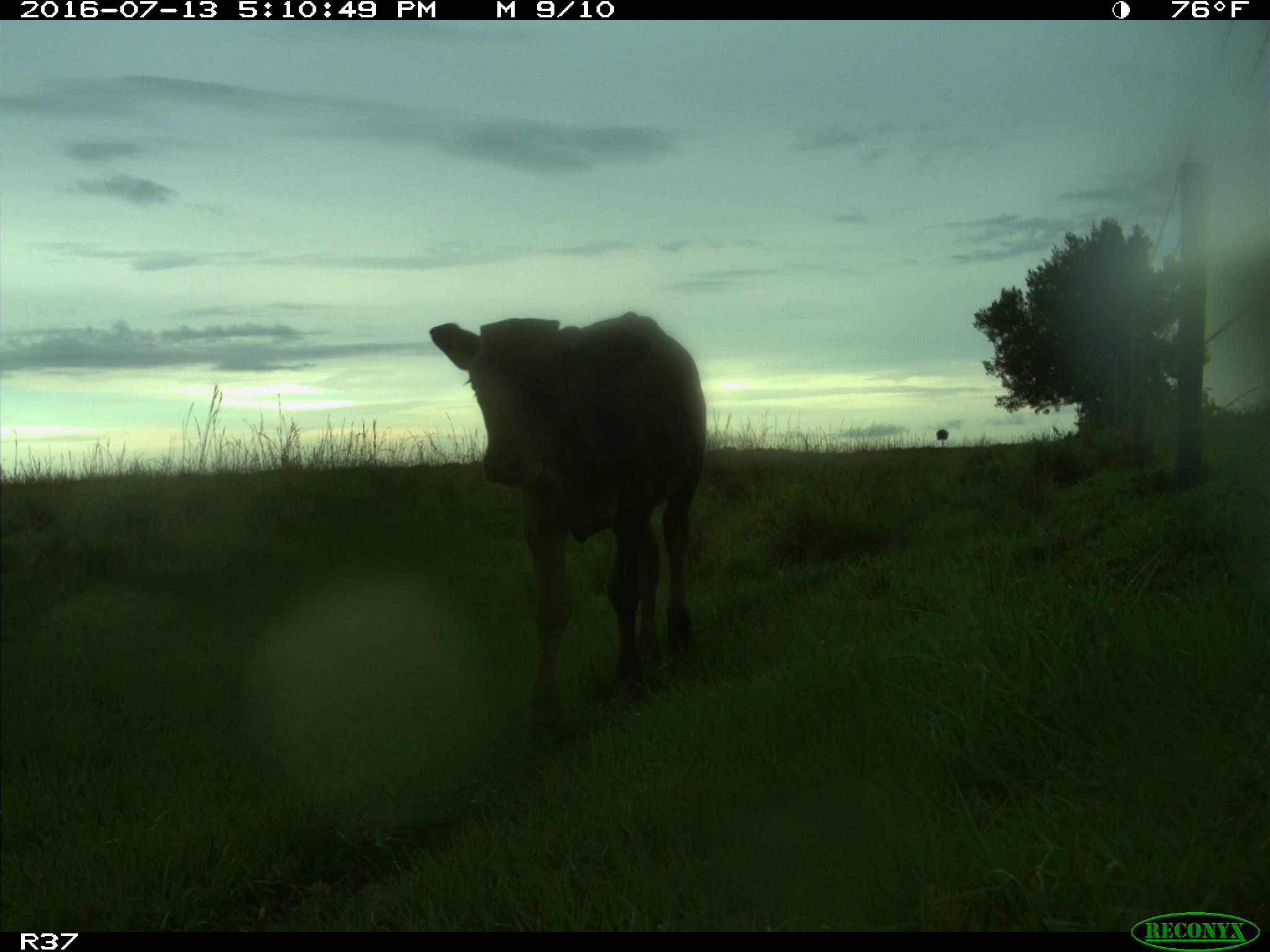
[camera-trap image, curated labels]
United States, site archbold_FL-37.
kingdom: Animalia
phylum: Chordata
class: Mammalia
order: Artiodactyla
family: Bovidae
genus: Bos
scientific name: Bos taurus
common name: domestic cow